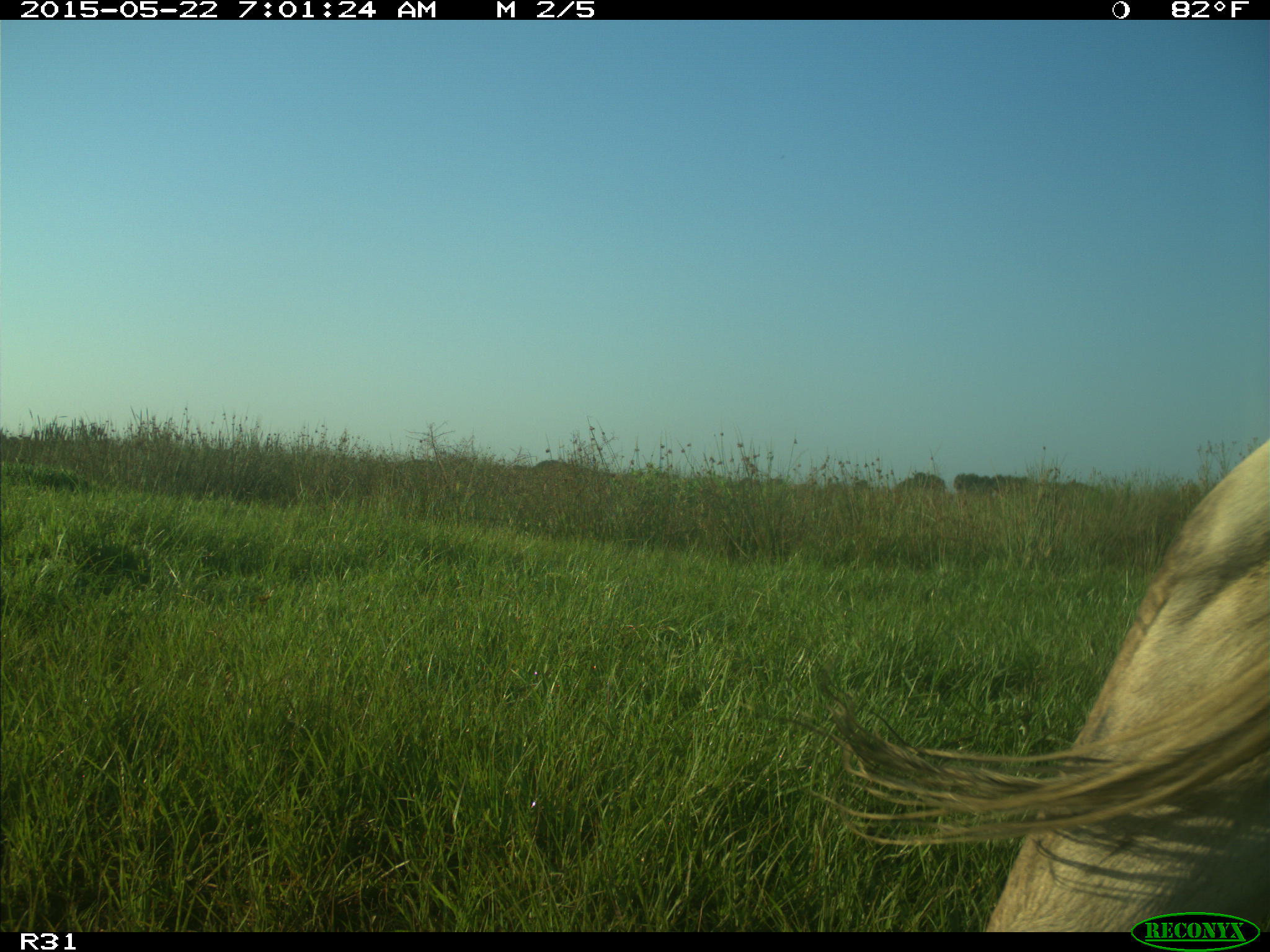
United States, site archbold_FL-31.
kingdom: Animalia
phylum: Chordata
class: Mammalia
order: Artiodactyla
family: Bovidae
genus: Bos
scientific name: Bos taurus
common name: domestic cow